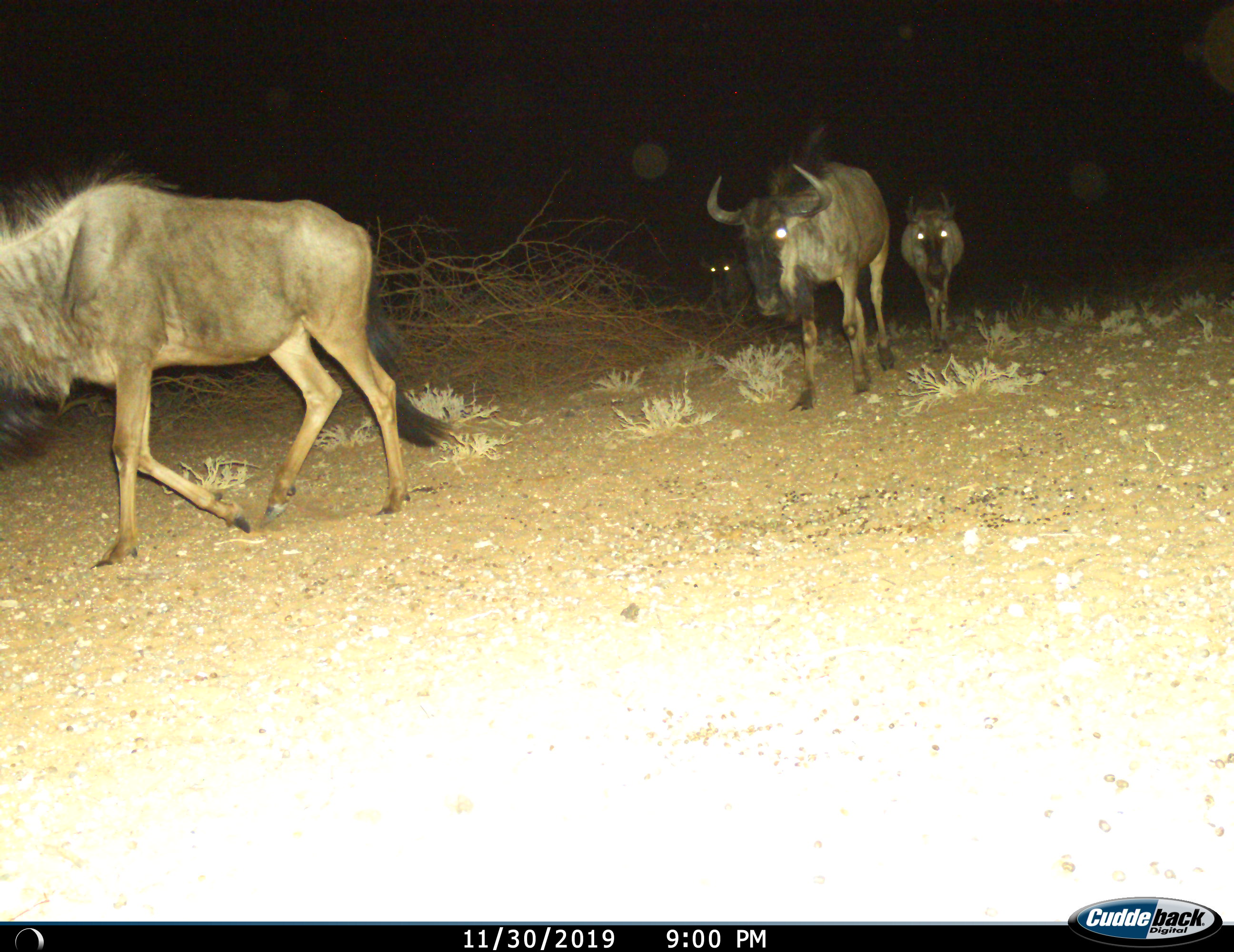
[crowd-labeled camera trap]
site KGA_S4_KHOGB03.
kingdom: Animalia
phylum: Chordata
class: Mammalia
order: Artiodactyla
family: Bovidae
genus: Connochaetes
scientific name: Connochaetes taurinus taurinus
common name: blue wildebeest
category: wildebeestblue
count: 4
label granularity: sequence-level